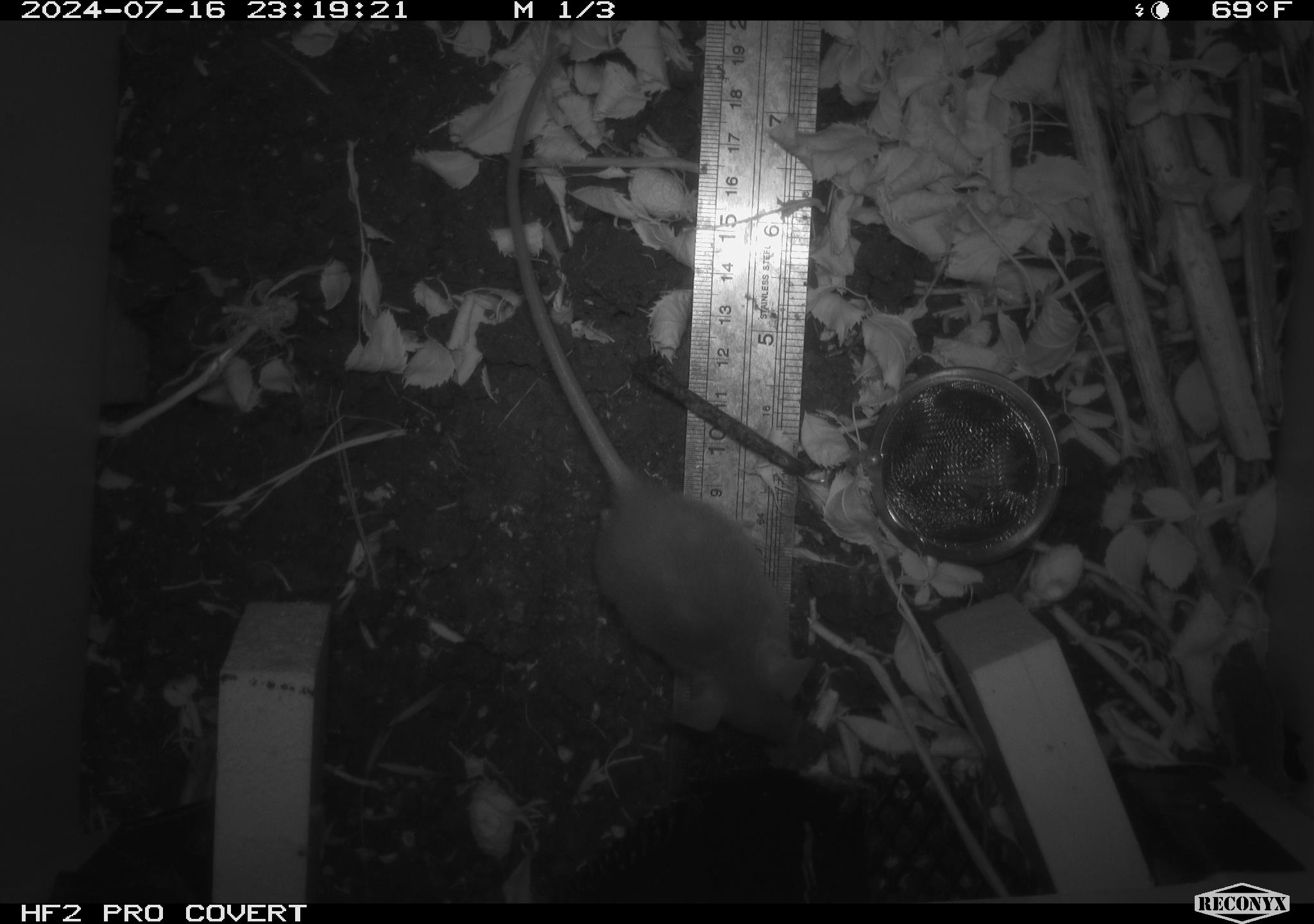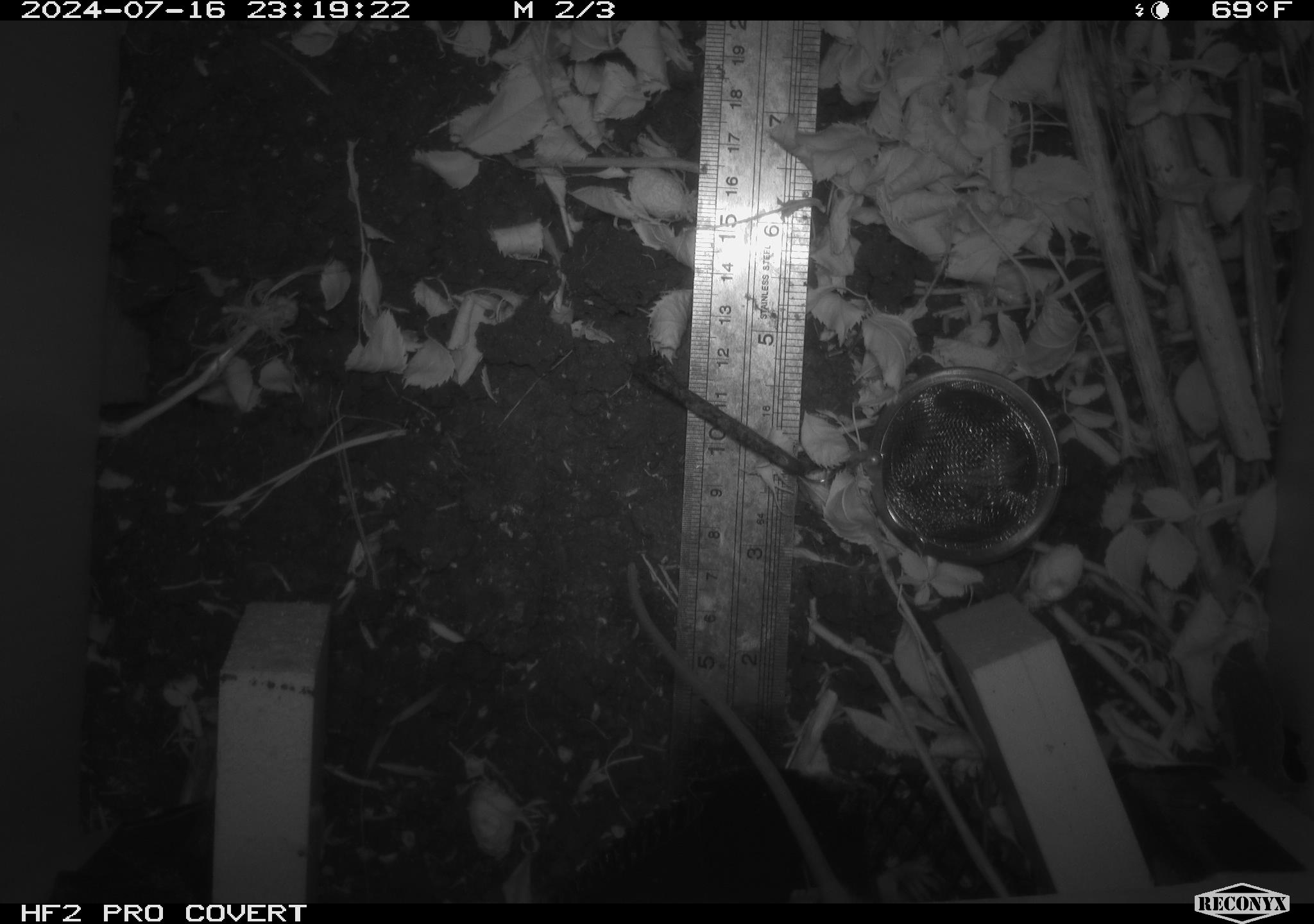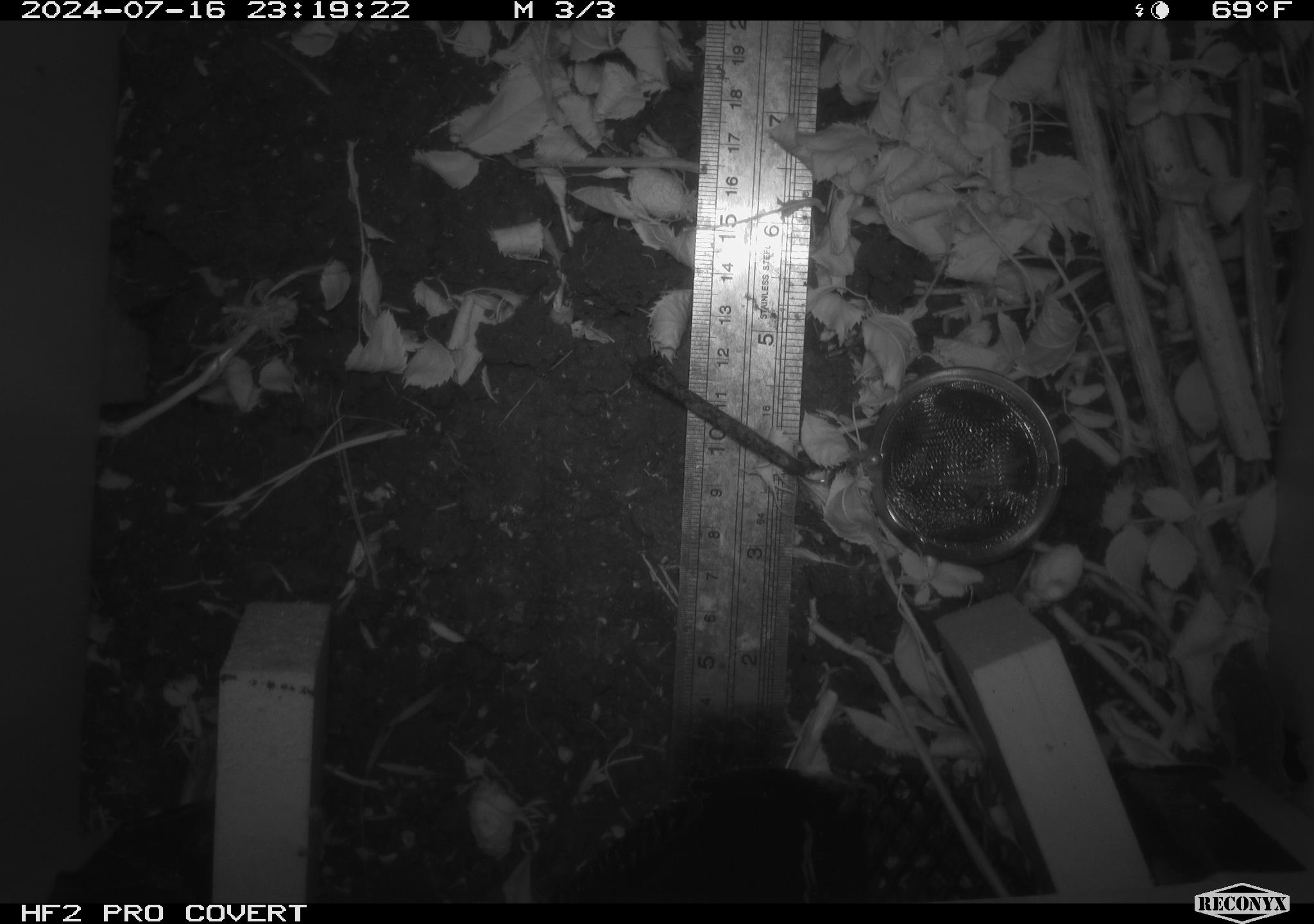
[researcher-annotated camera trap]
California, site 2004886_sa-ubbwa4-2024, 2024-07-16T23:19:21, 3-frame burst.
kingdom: Animalia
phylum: Chordata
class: Mammalia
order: Rodentia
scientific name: Rodentia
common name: woodrat or rat or mouse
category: woodrat or rat or mouse species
Woodrat or rat or mouse species (woodrat or rat or mouse) (Rodentia).